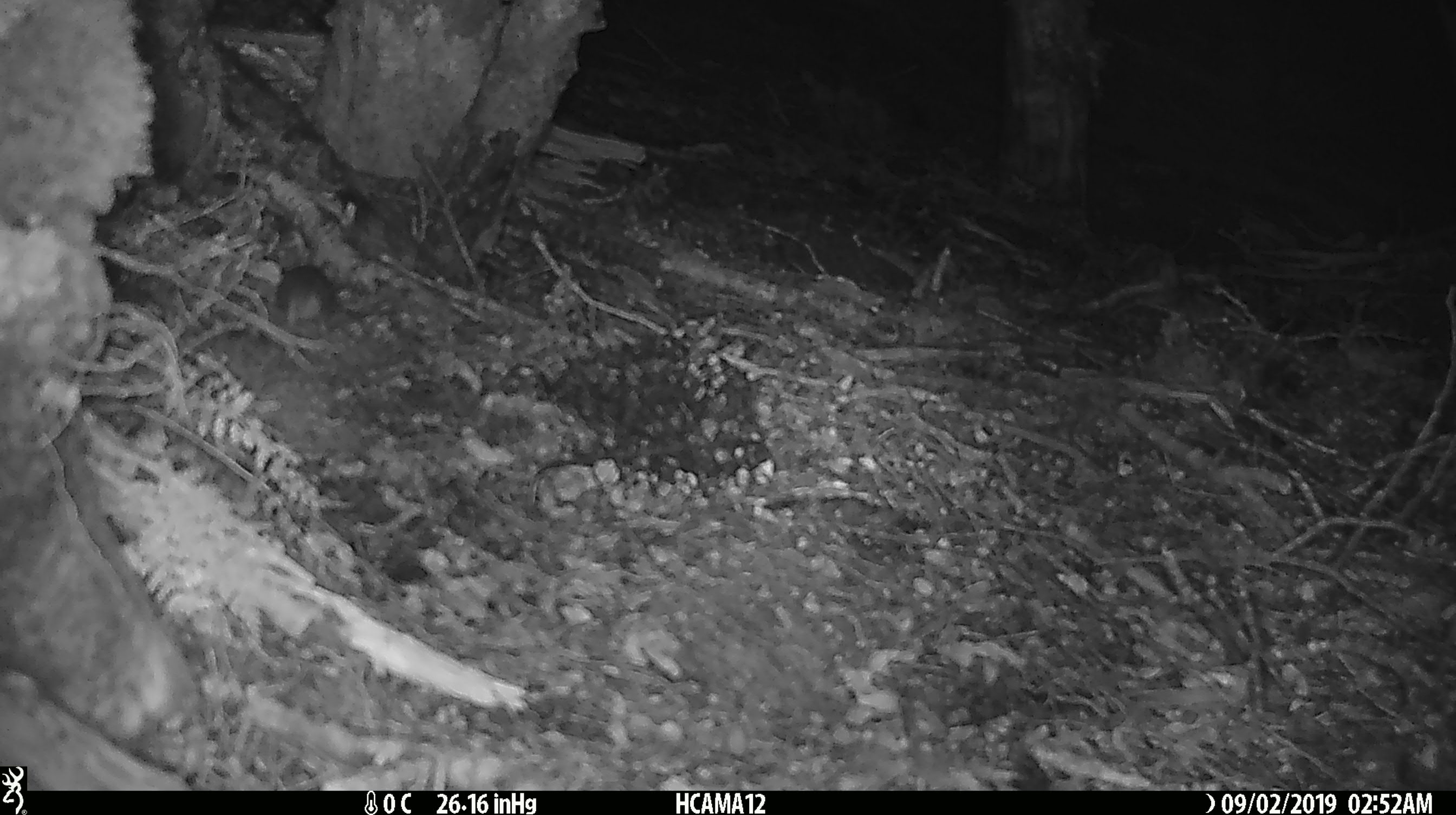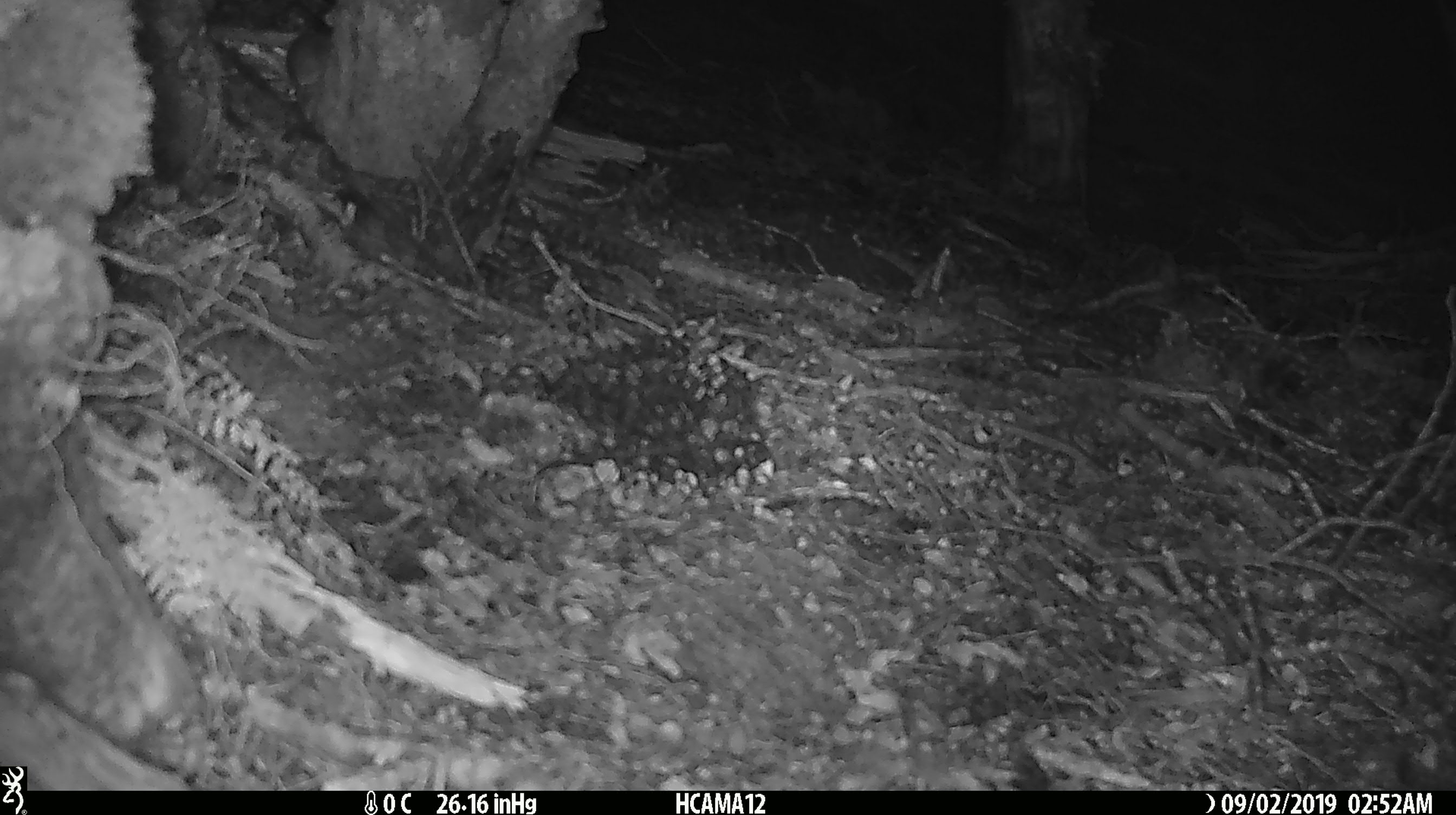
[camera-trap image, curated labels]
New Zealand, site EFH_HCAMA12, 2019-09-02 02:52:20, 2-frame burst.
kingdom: Animalia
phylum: Chordata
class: Mammalia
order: Rodentia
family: Muridae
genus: Mus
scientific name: Mus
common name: mouse